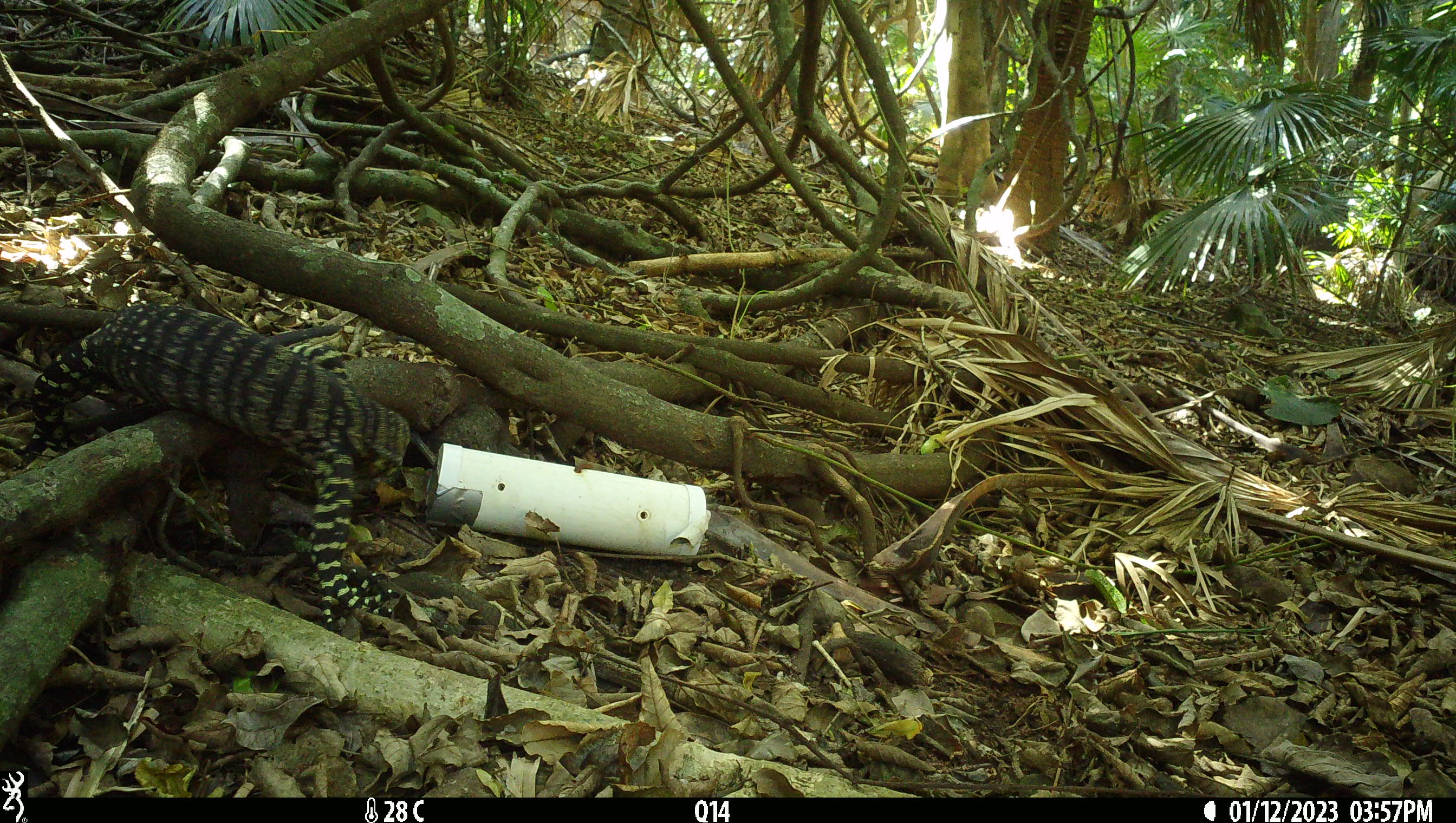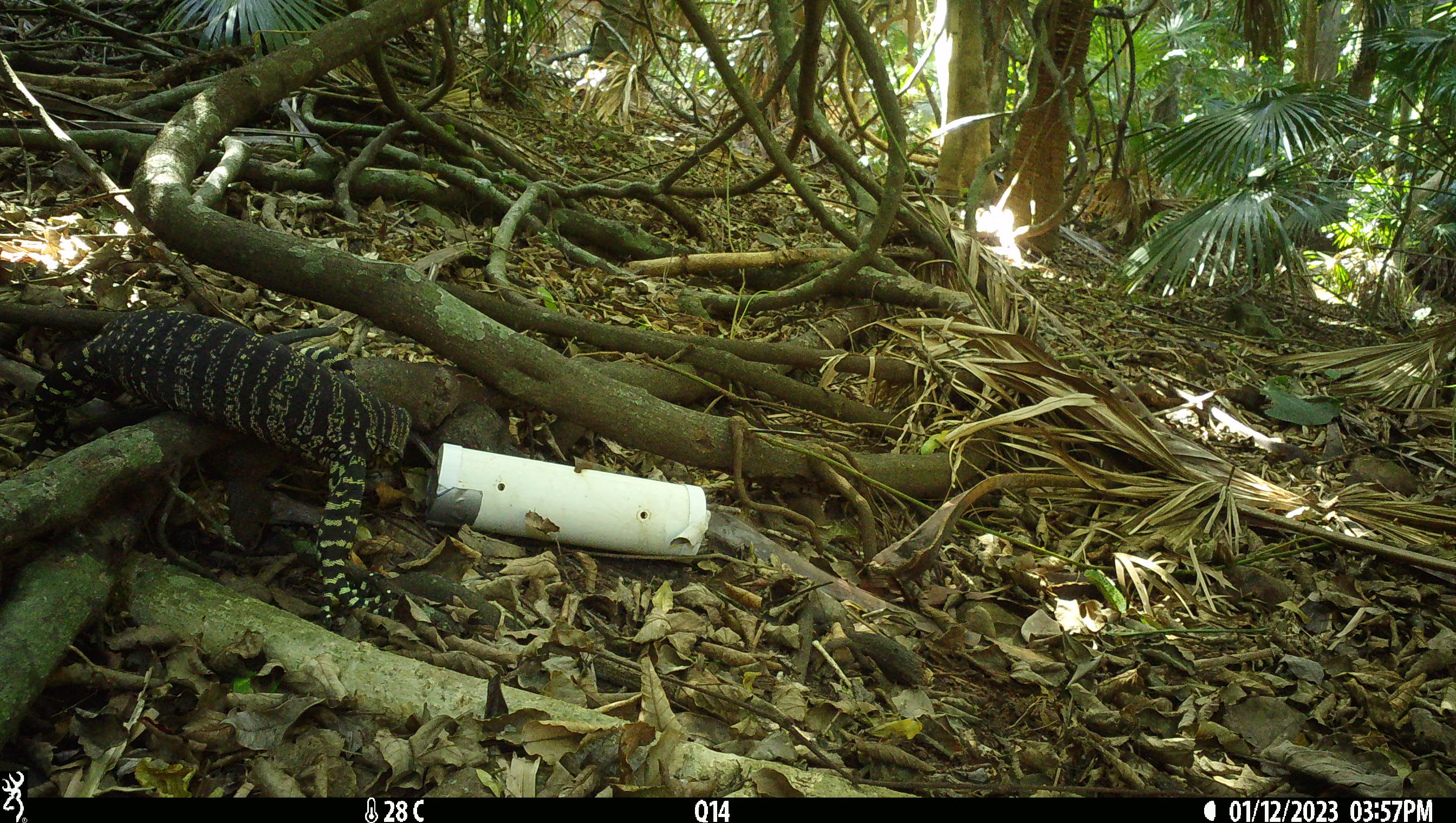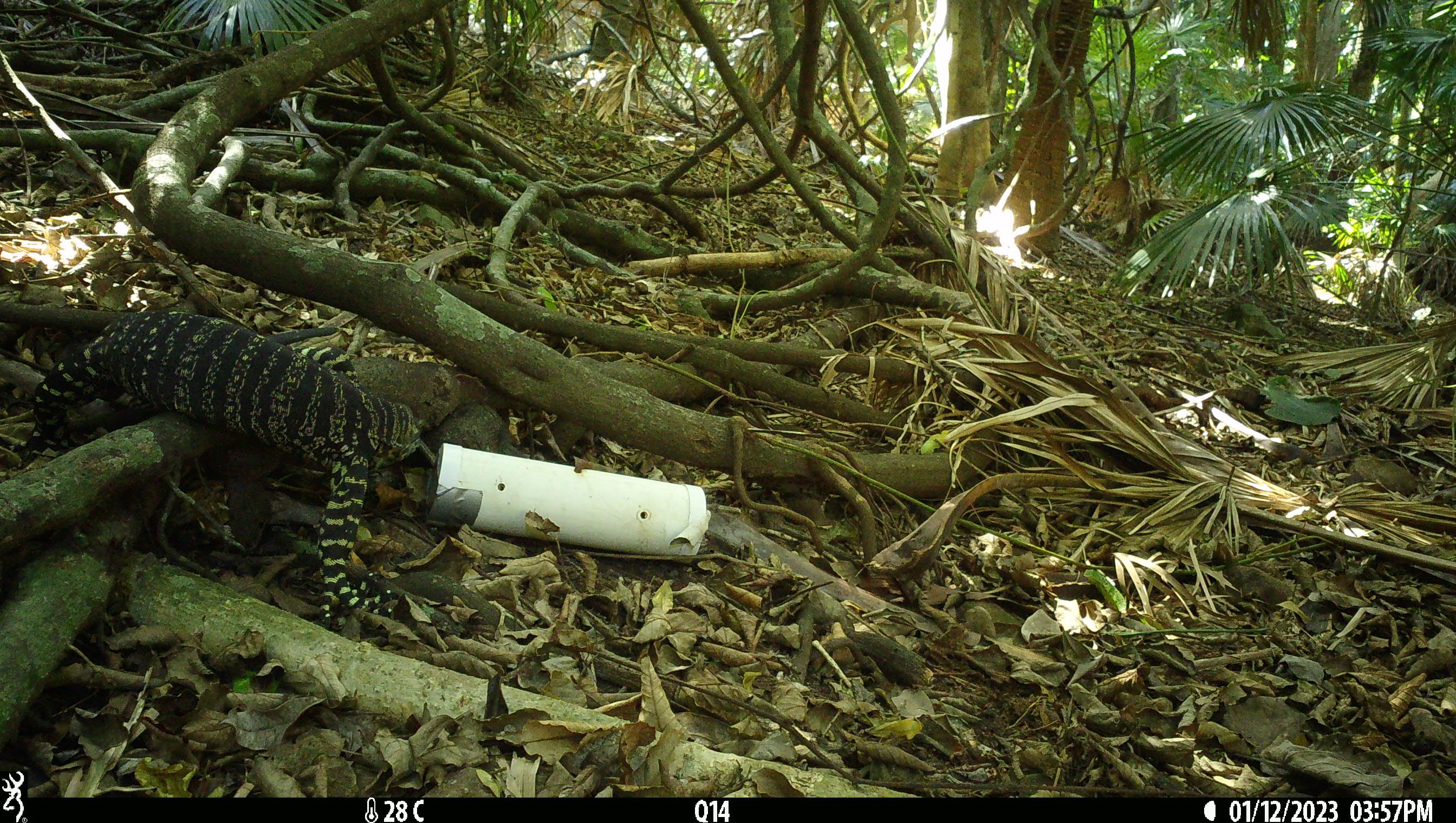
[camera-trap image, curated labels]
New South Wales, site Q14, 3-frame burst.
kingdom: Animalia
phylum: Chordata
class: Reptilia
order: Squamata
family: Varanidae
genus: Varanus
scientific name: Varanus varius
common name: lace monitor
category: goanna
Goanna (lace monitor) (Varanus varius).